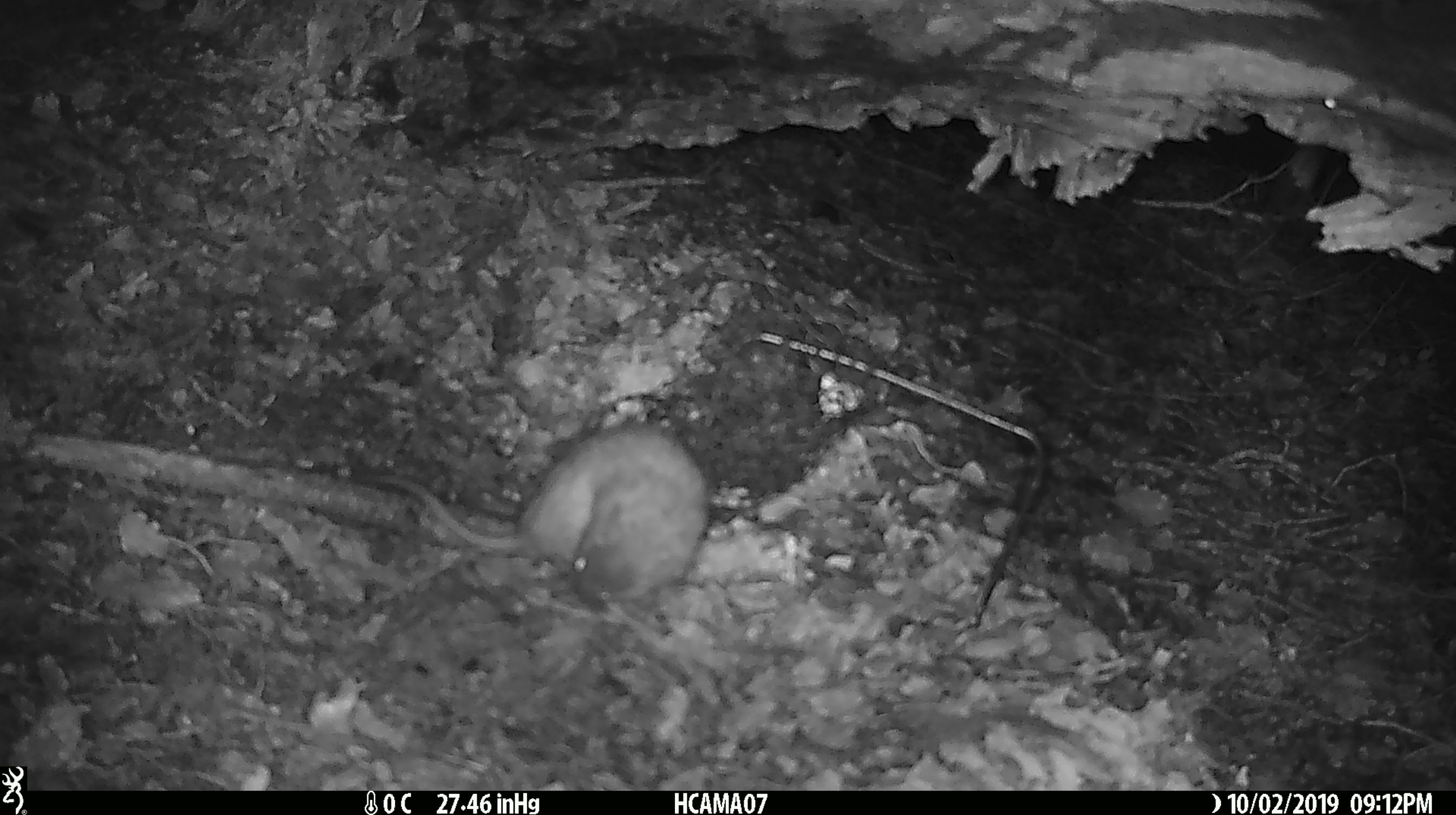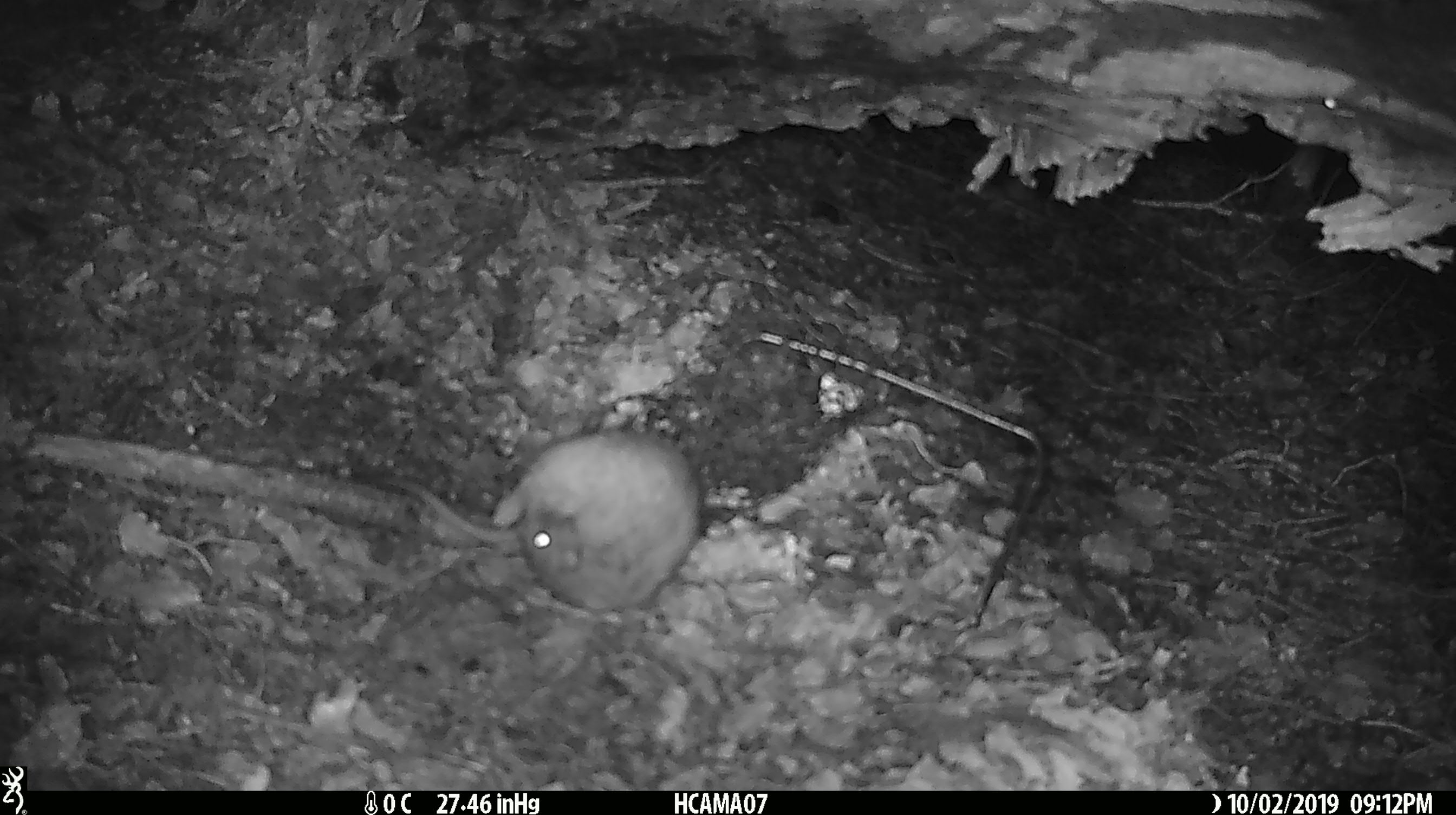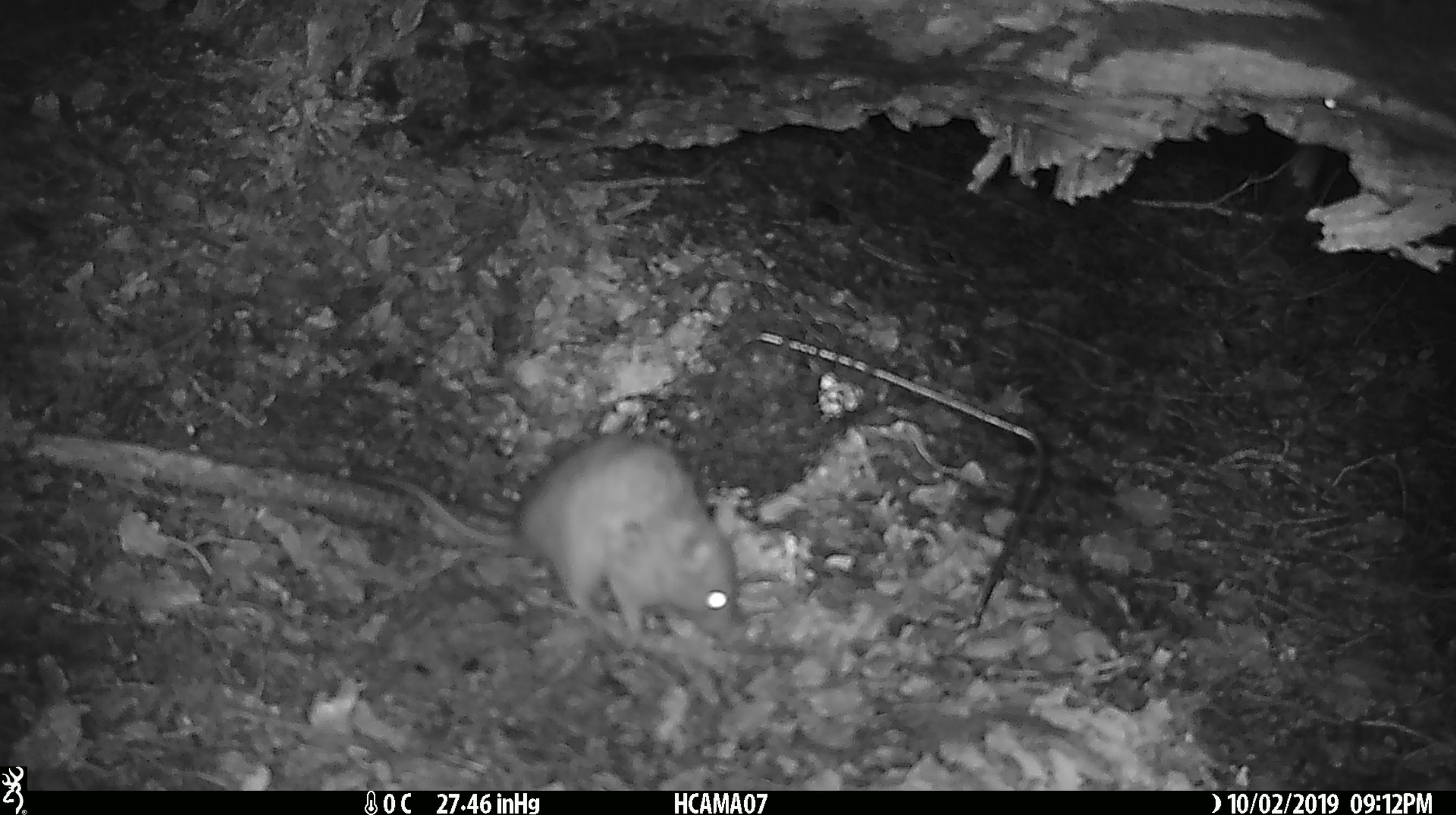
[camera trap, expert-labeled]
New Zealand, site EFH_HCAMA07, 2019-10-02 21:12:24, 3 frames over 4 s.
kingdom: Animalia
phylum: Chordata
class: Mammalia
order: Rodentia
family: Muridae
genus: Rattus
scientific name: Rattus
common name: rat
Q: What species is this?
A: Rat (Rattus).